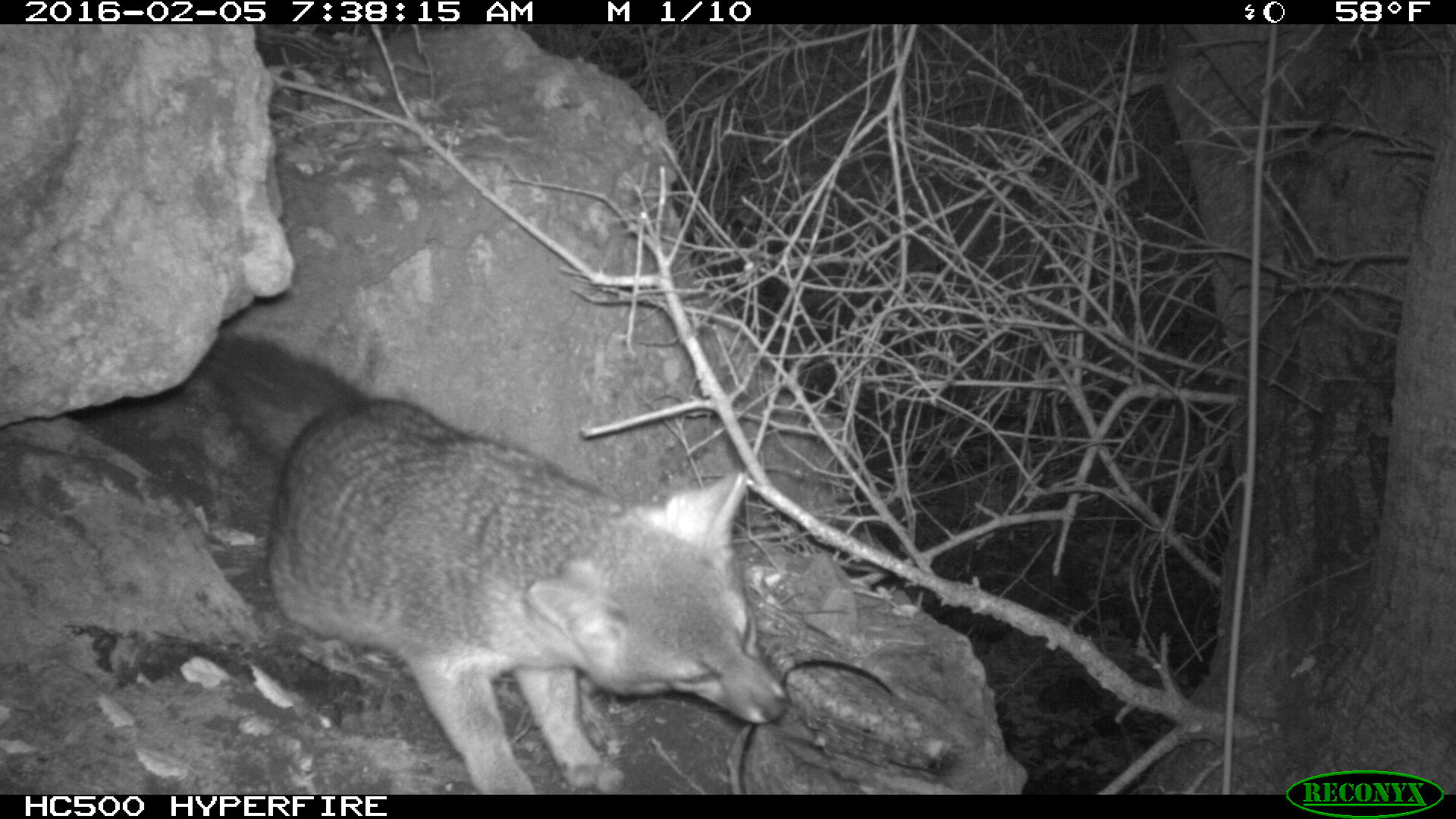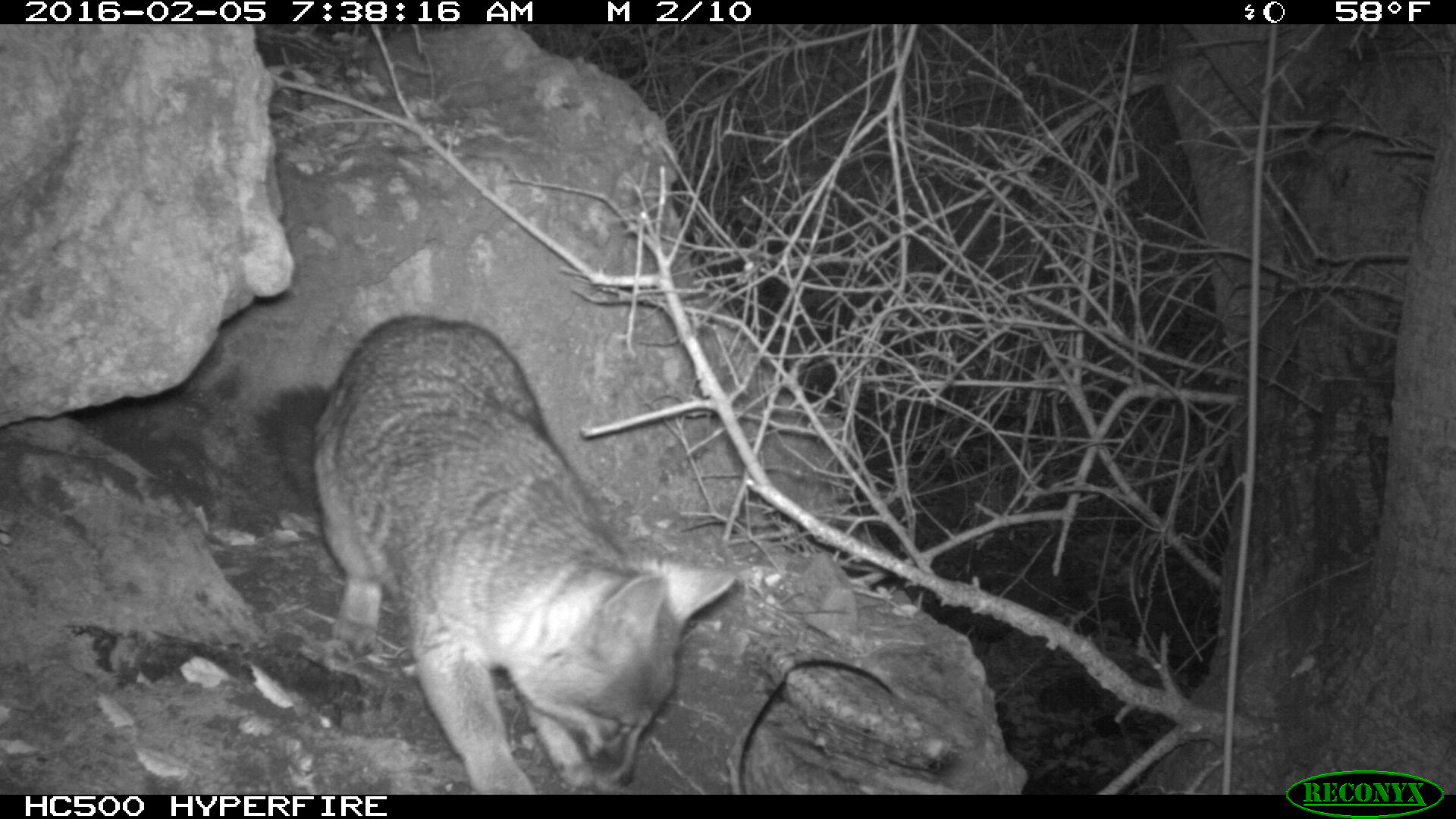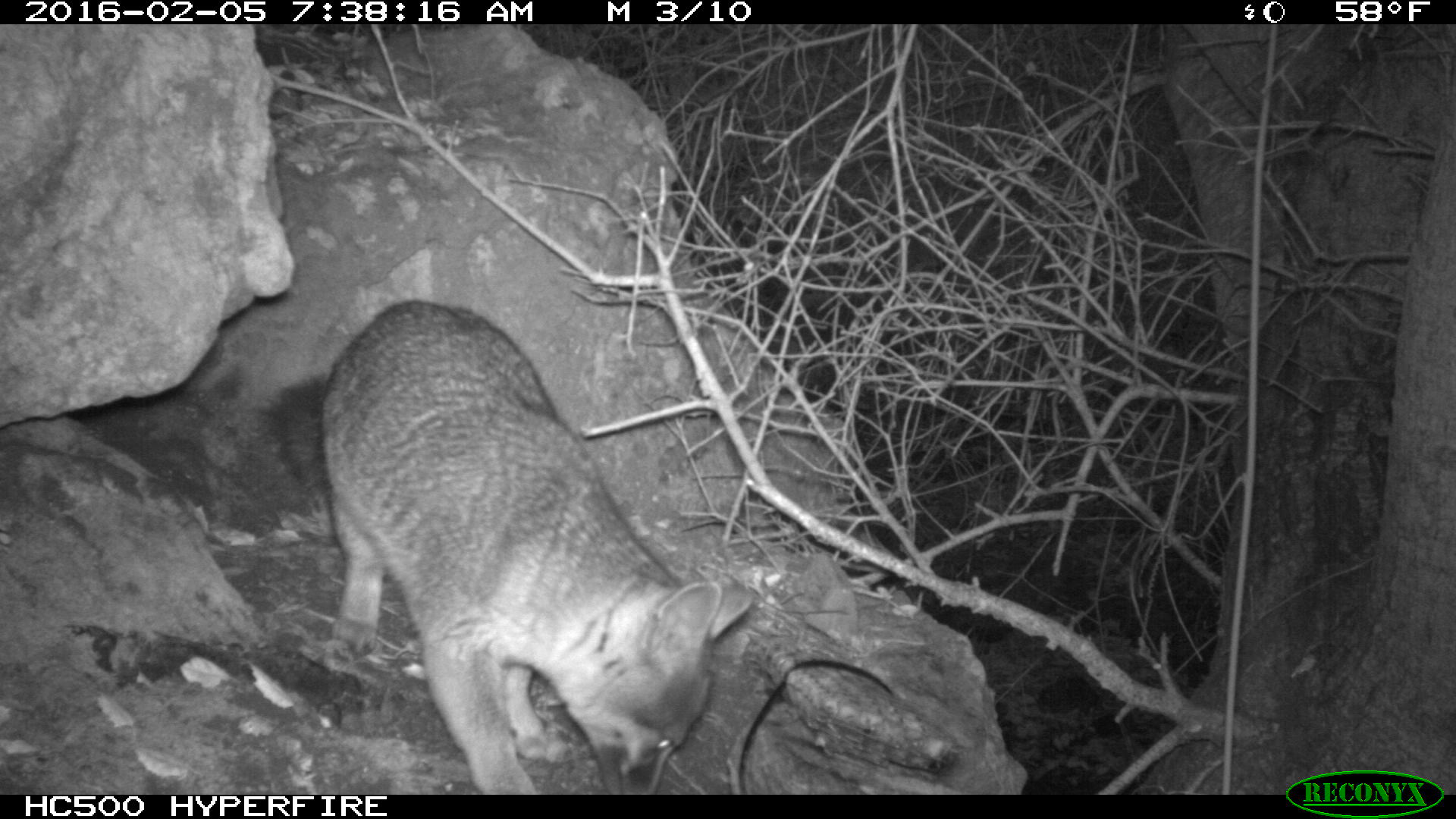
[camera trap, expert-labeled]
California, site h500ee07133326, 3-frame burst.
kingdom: Animalia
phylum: Chordata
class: Mammalia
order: Carnivora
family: Canidae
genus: Urocyon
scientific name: Urocyon littoralis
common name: island fox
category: fox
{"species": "fox (island fox) (Urocyon littoralis)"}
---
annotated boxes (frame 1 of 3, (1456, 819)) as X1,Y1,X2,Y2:
fox: 198,331,790,795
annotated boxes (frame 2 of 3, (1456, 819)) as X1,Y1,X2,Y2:
fox: 254,315,735,794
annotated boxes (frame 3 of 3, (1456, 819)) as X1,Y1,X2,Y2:
fox: 320,300,752,795